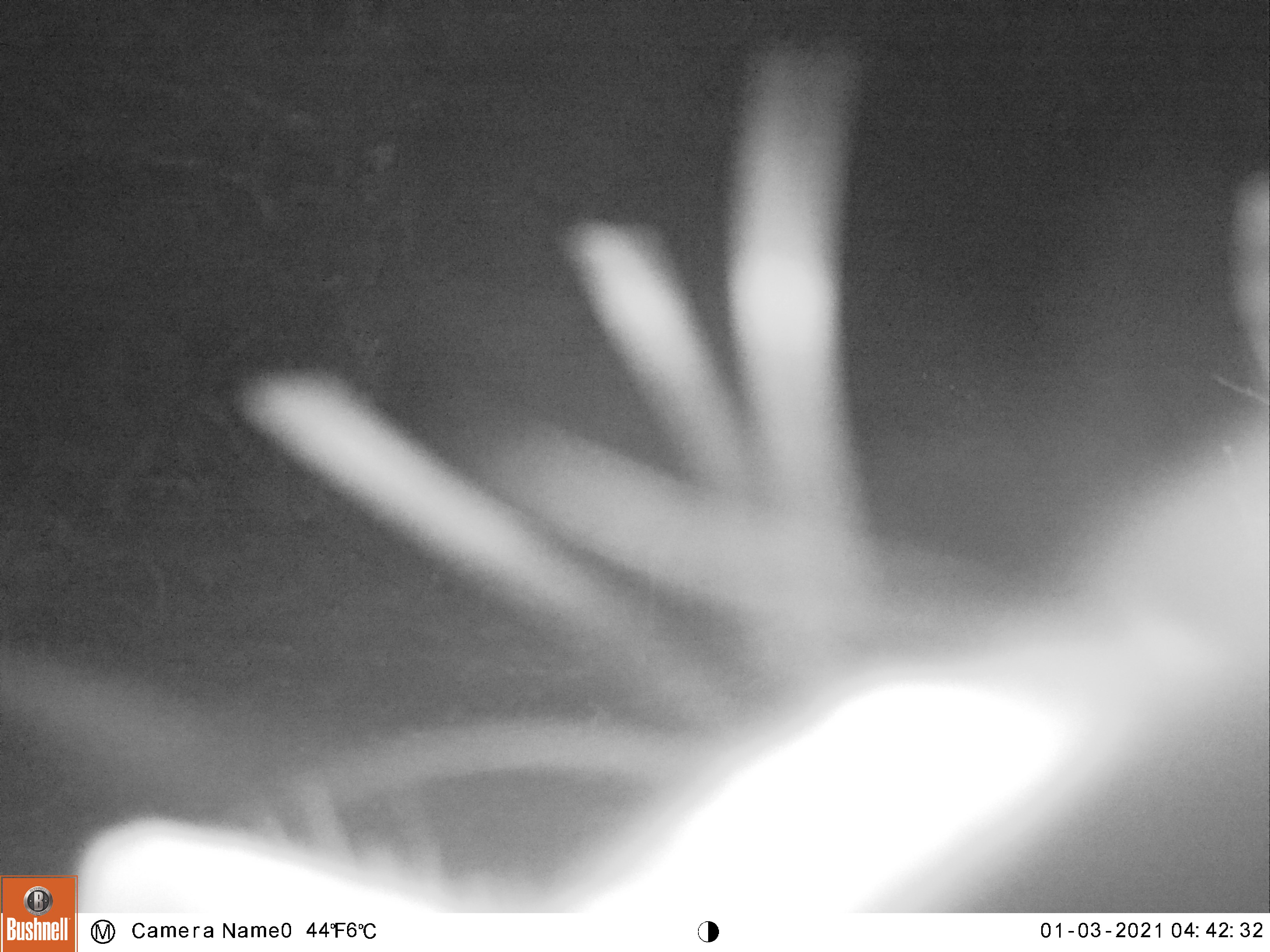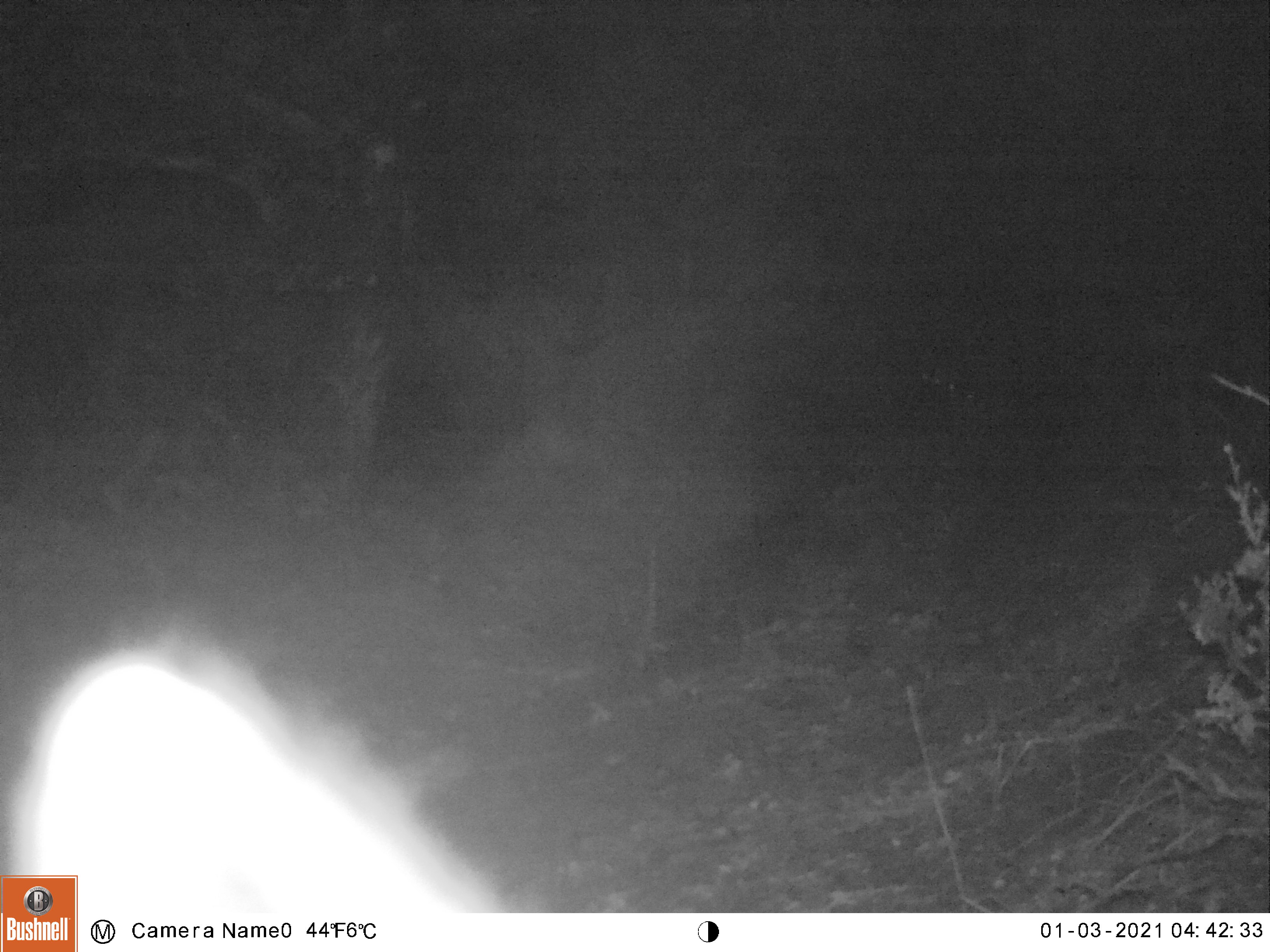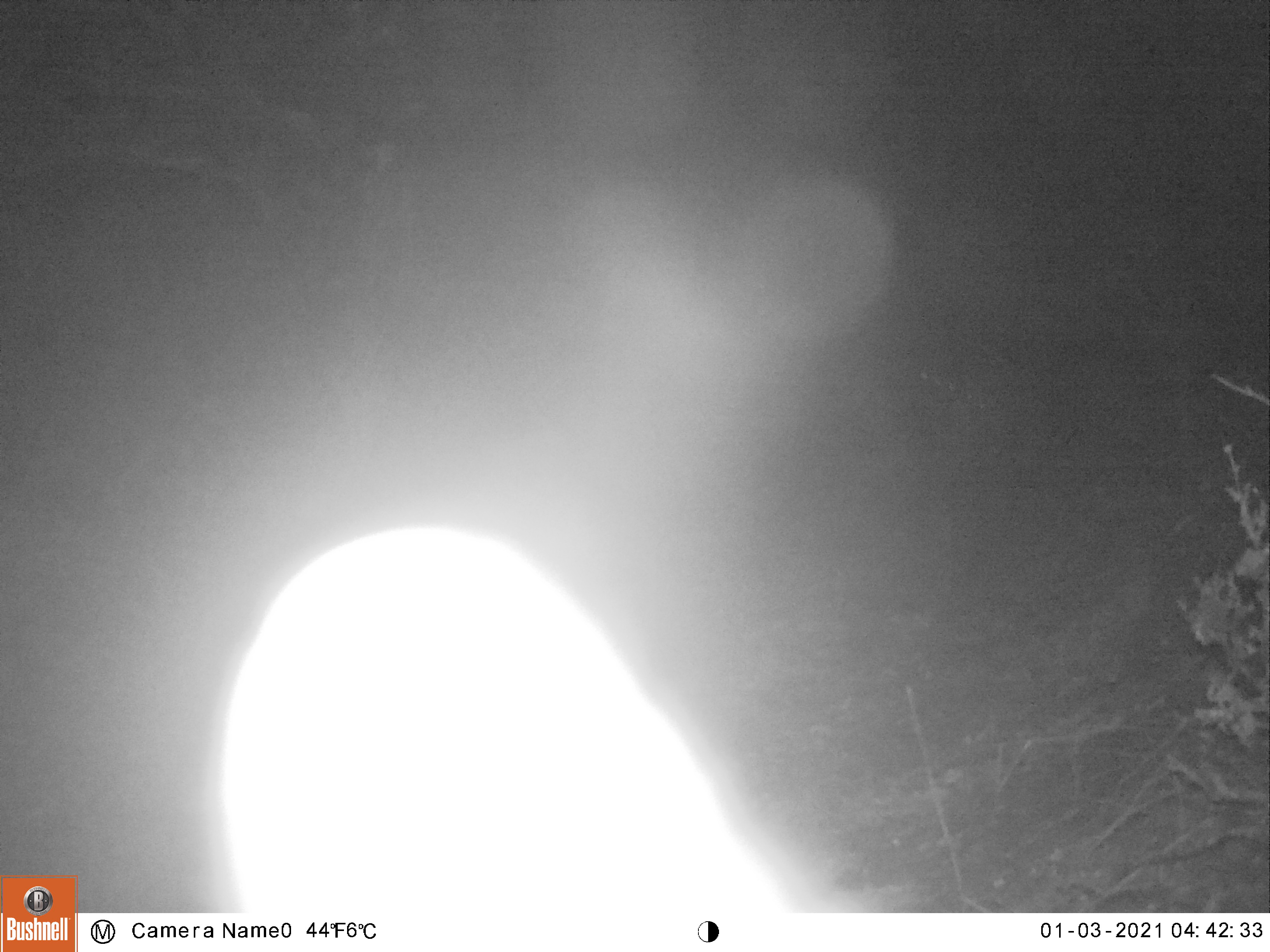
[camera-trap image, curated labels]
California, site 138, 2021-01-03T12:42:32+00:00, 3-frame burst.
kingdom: Animalia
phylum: Chordata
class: Mammalia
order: Artiodactyla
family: Cervidae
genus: Odocoileus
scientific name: Odocoileus hemionus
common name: mule deer